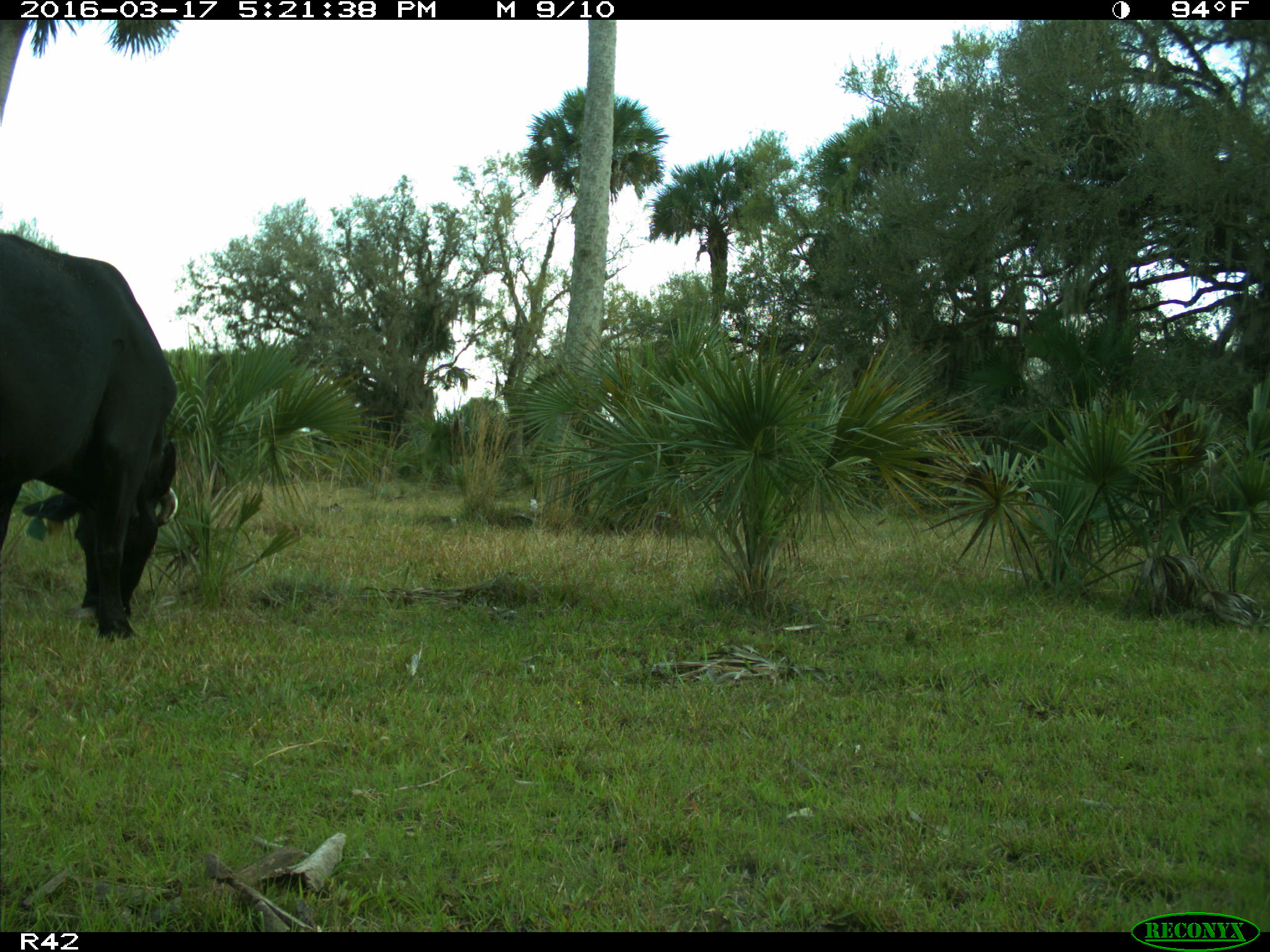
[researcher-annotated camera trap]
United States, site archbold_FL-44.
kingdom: Animalia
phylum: Chordata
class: Mammalia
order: Artiodactyla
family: Bovidae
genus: Bos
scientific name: Bos taurus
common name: domestic cow